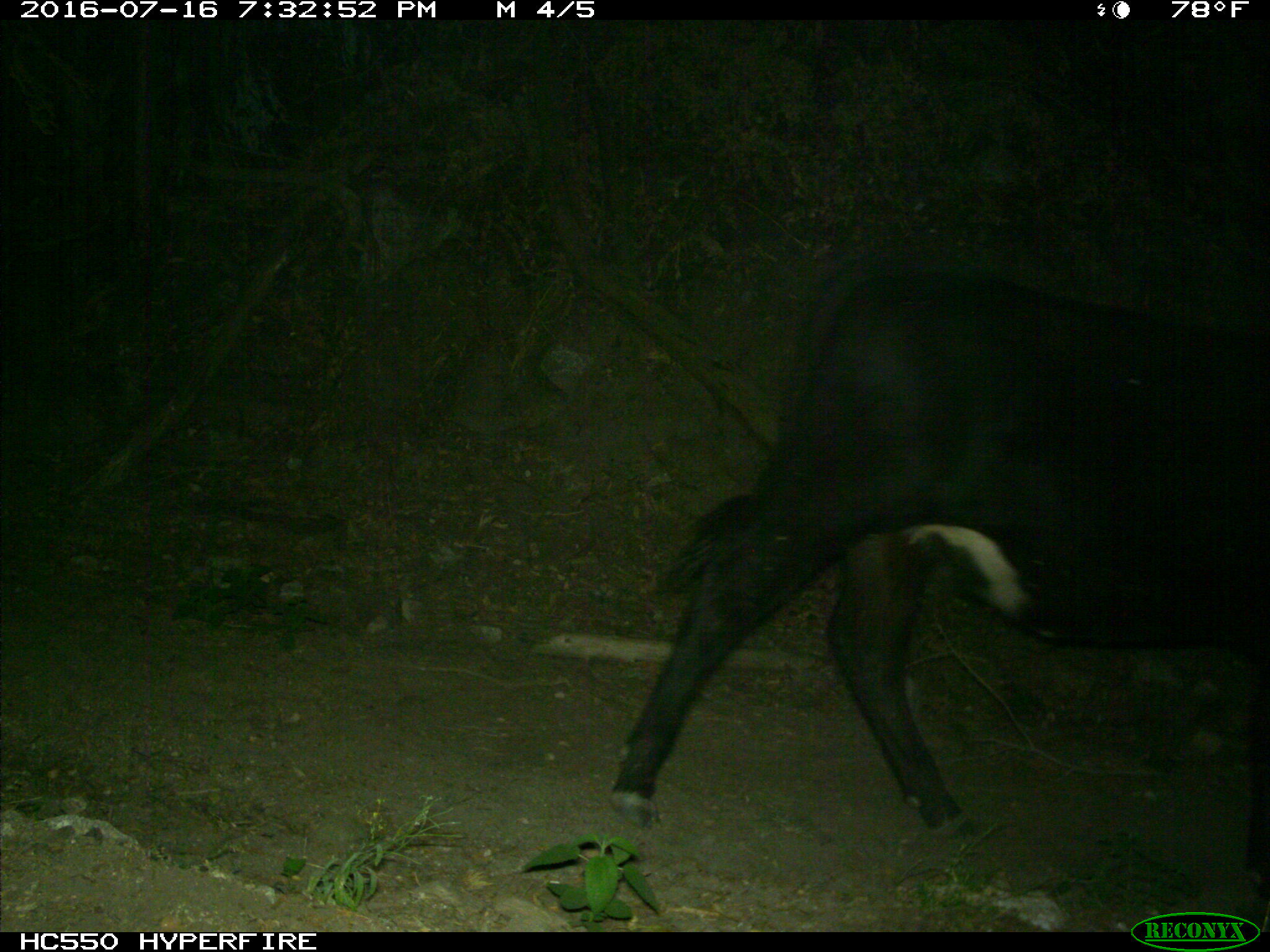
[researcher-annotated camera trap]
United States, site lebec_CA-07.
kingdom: Animalia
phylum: Chordata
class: Mammalia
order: Artiodactyla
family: Bovidae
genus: Bos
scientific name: Bos taurus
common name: domestic cow